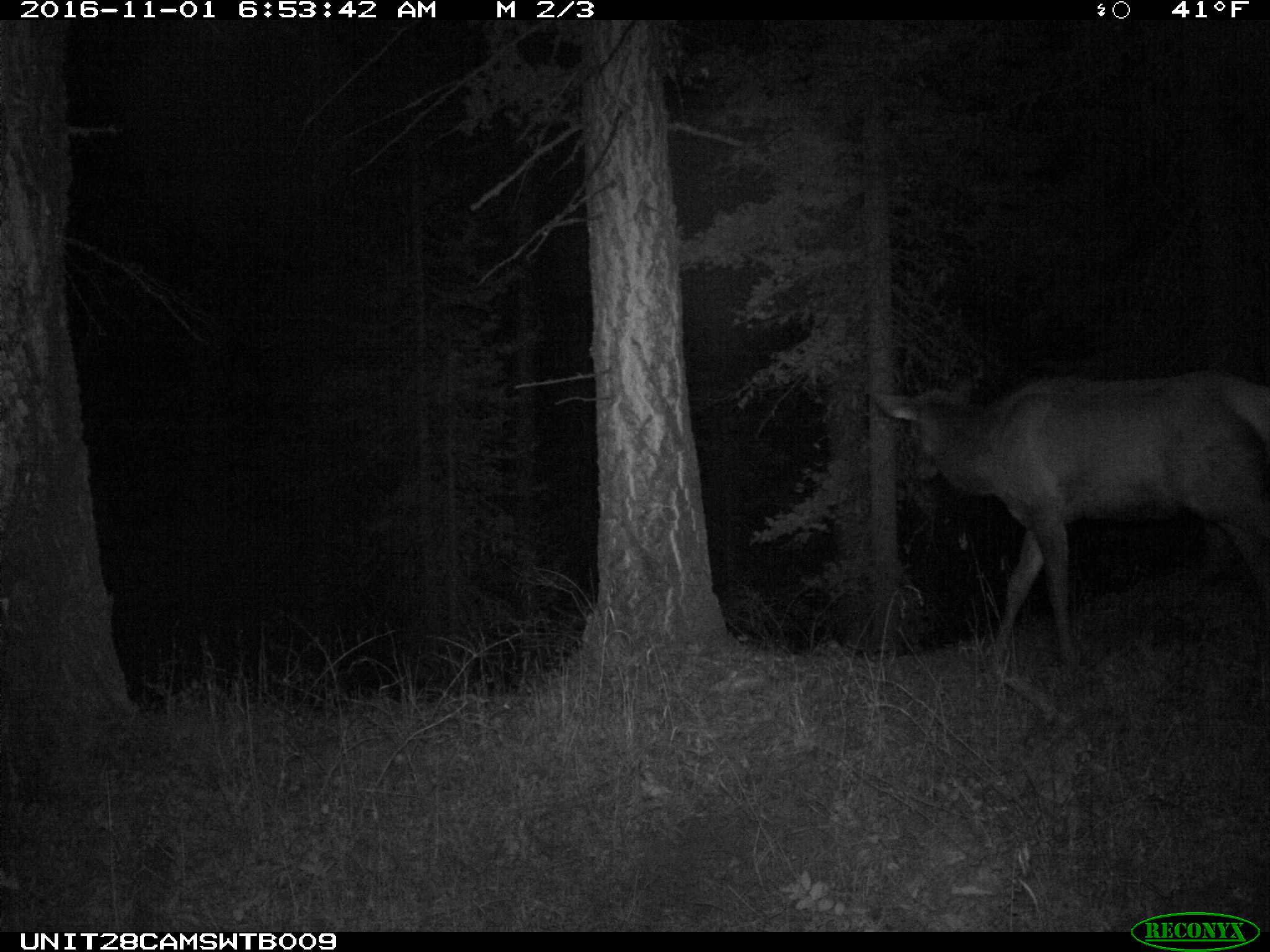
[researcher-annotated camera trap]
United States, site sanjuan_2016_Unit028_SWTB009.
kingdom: Animalia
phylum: Chordata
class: Mammalia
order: Artiodactyla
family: Cervidae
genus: Cervus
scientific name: Cervus elaphus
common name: red deer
Cervus elaphus (red deer).